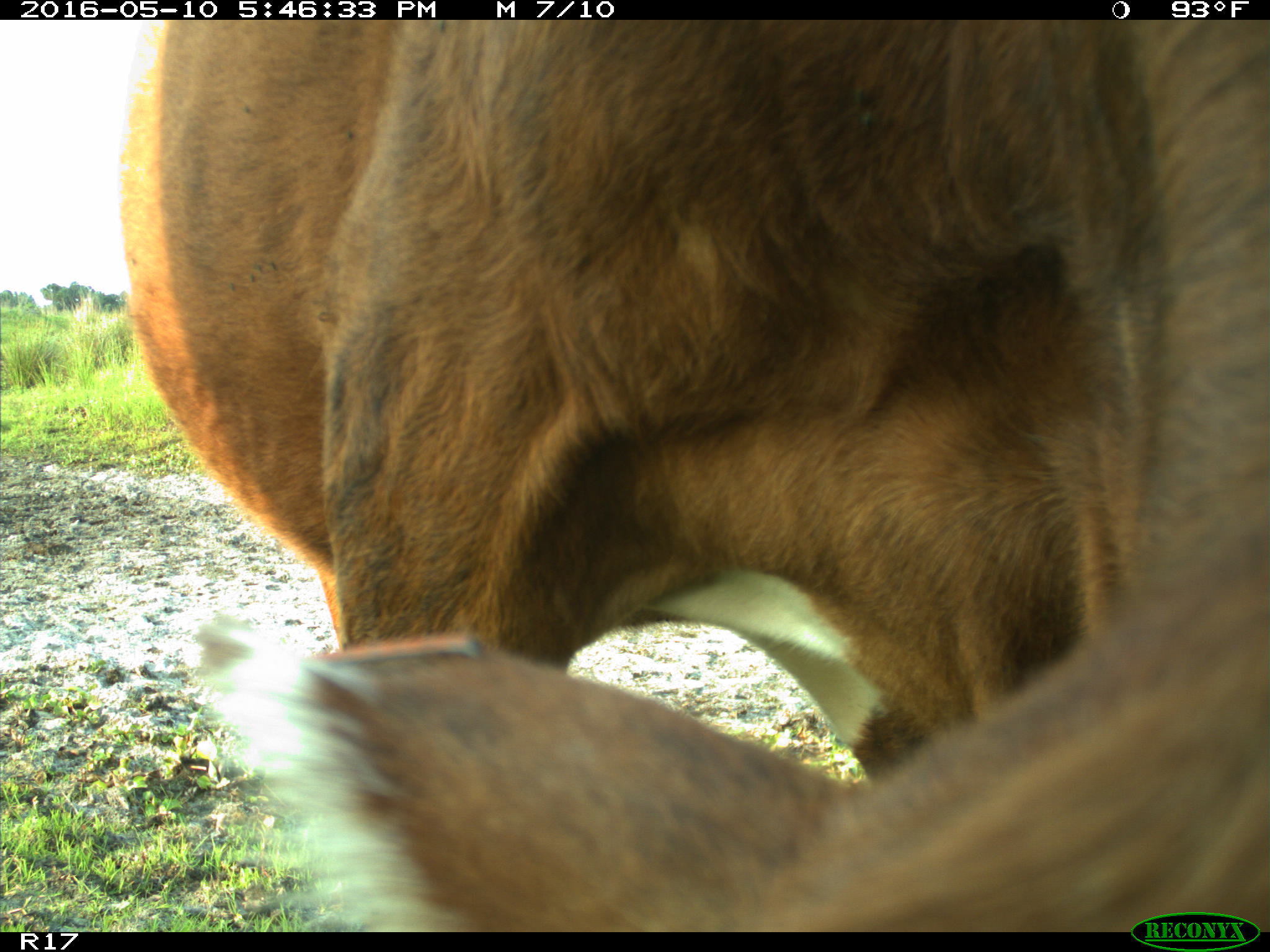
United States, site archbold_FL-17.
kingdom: Animalia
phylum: Chordata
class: Mammalia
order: Artiodactyla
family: Bovidae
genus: Bos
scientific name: Bos taurus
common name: domestic cow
Bos taurus (domestic cow).